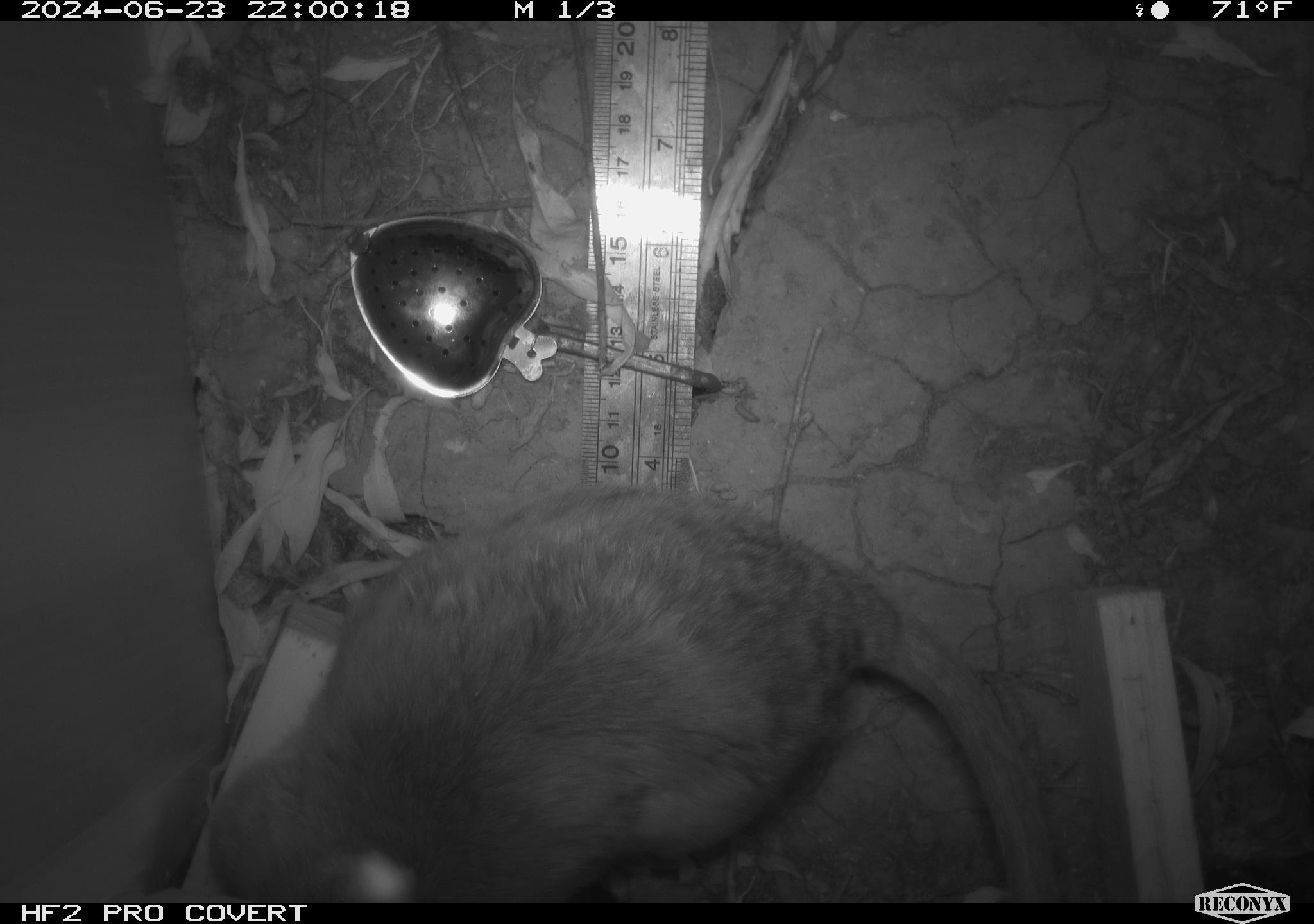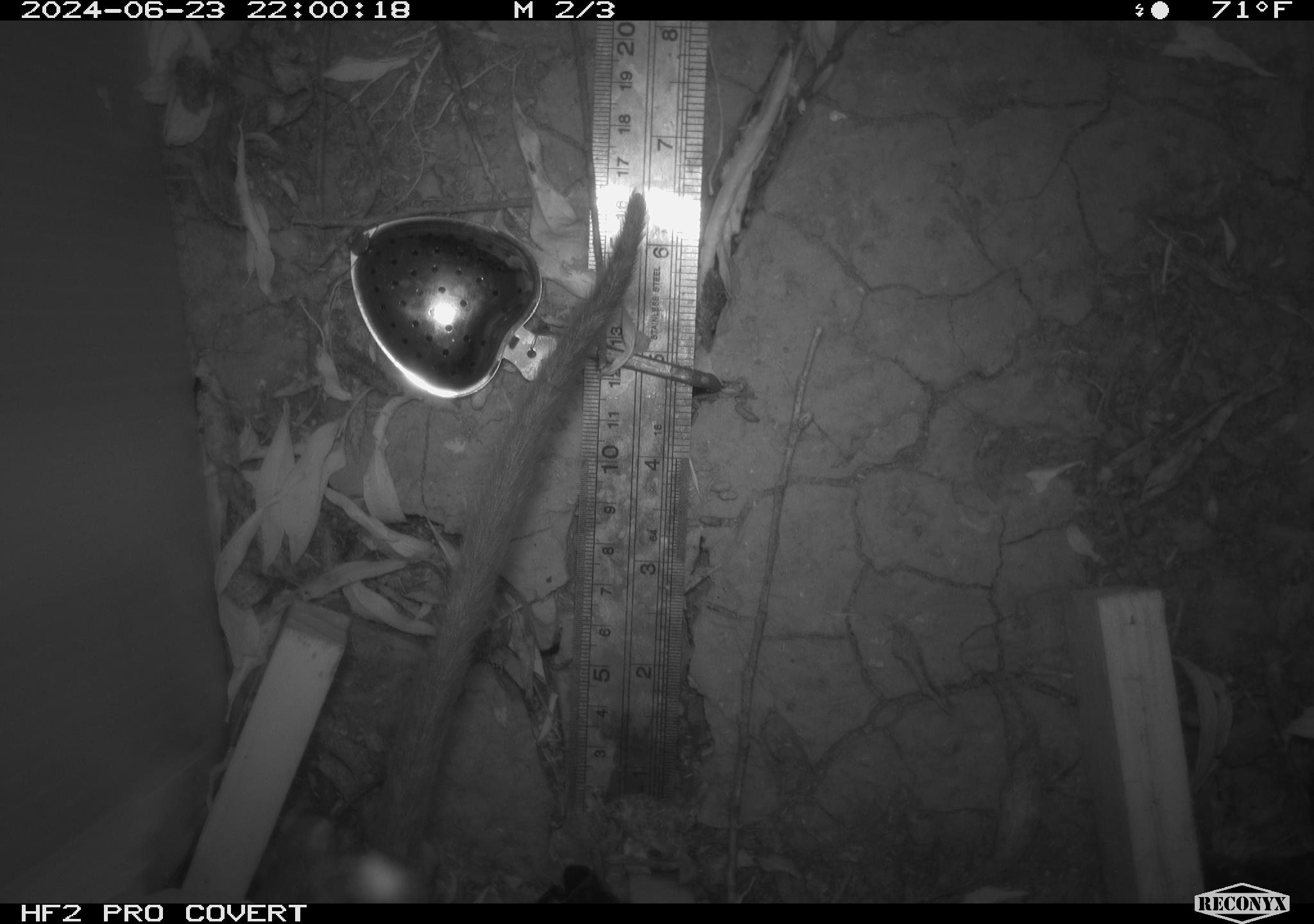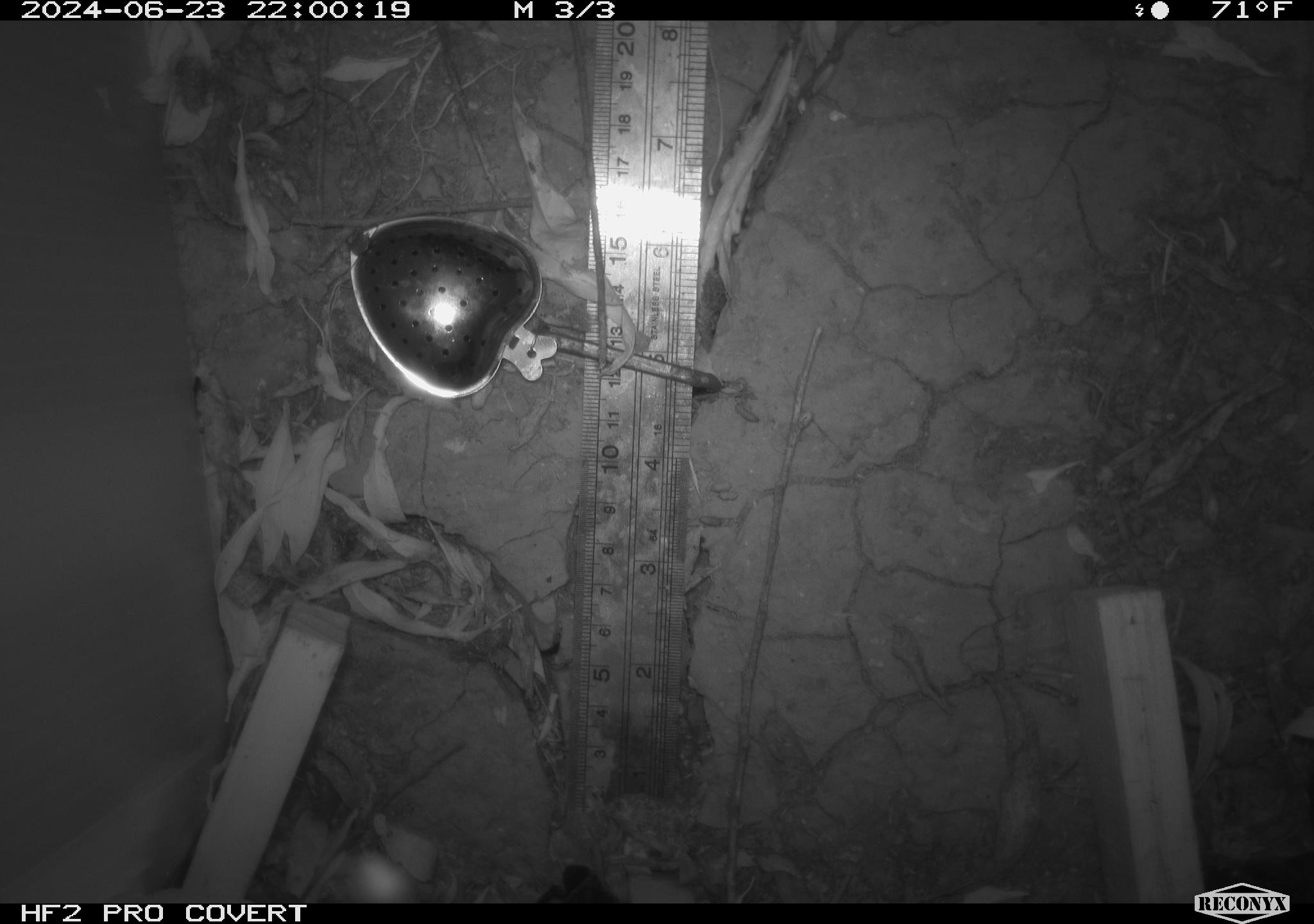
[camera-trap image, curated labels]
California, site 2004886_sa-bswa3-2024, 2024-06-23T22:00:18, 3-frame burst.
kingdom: Animalia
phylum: Chordata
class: Mammalia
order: Rodentia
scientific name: Rodentia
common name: woodrat or rat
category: woodrat or rat species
Woodrat or rat species (woodrat or rat) (Rodentia).